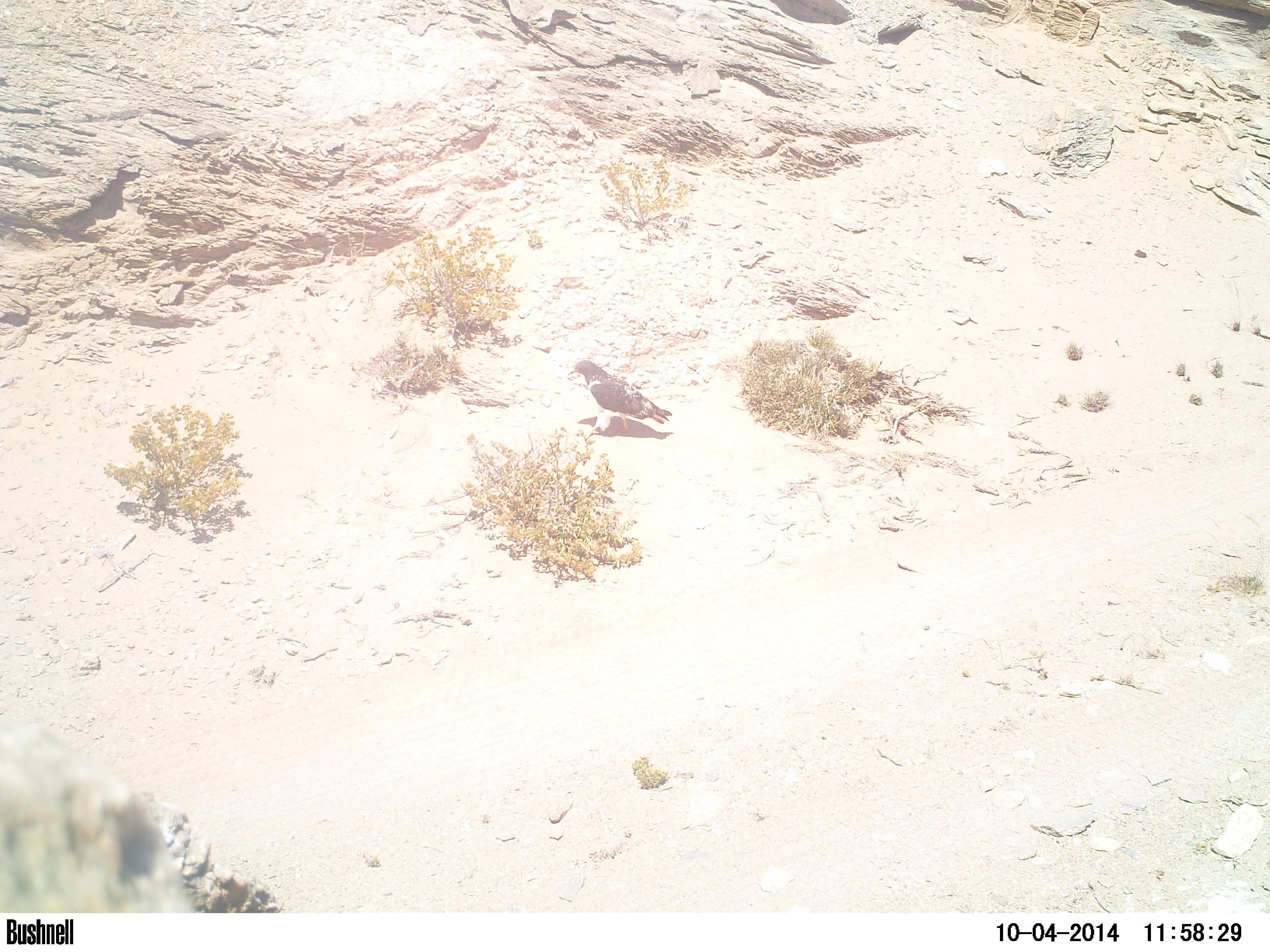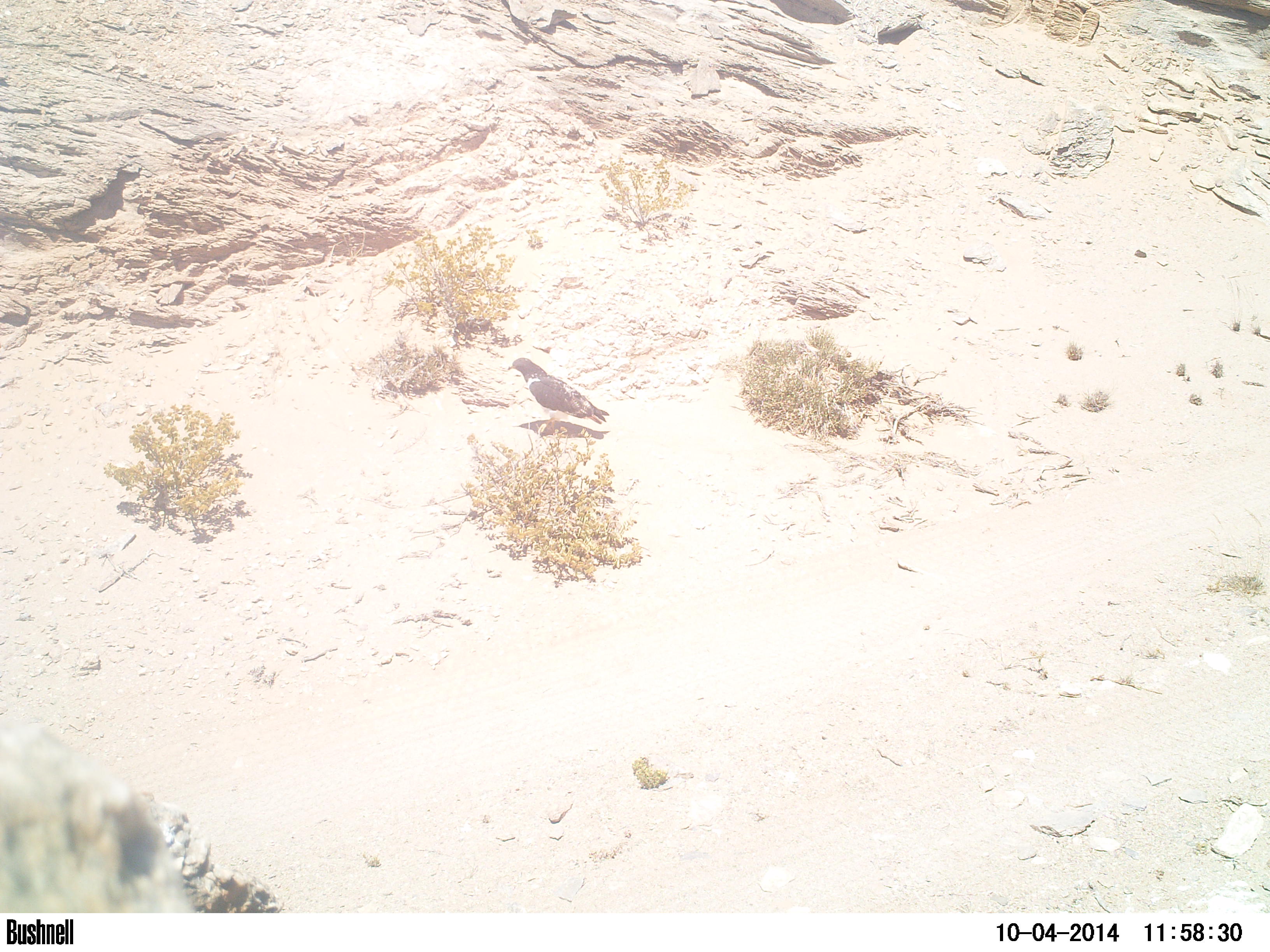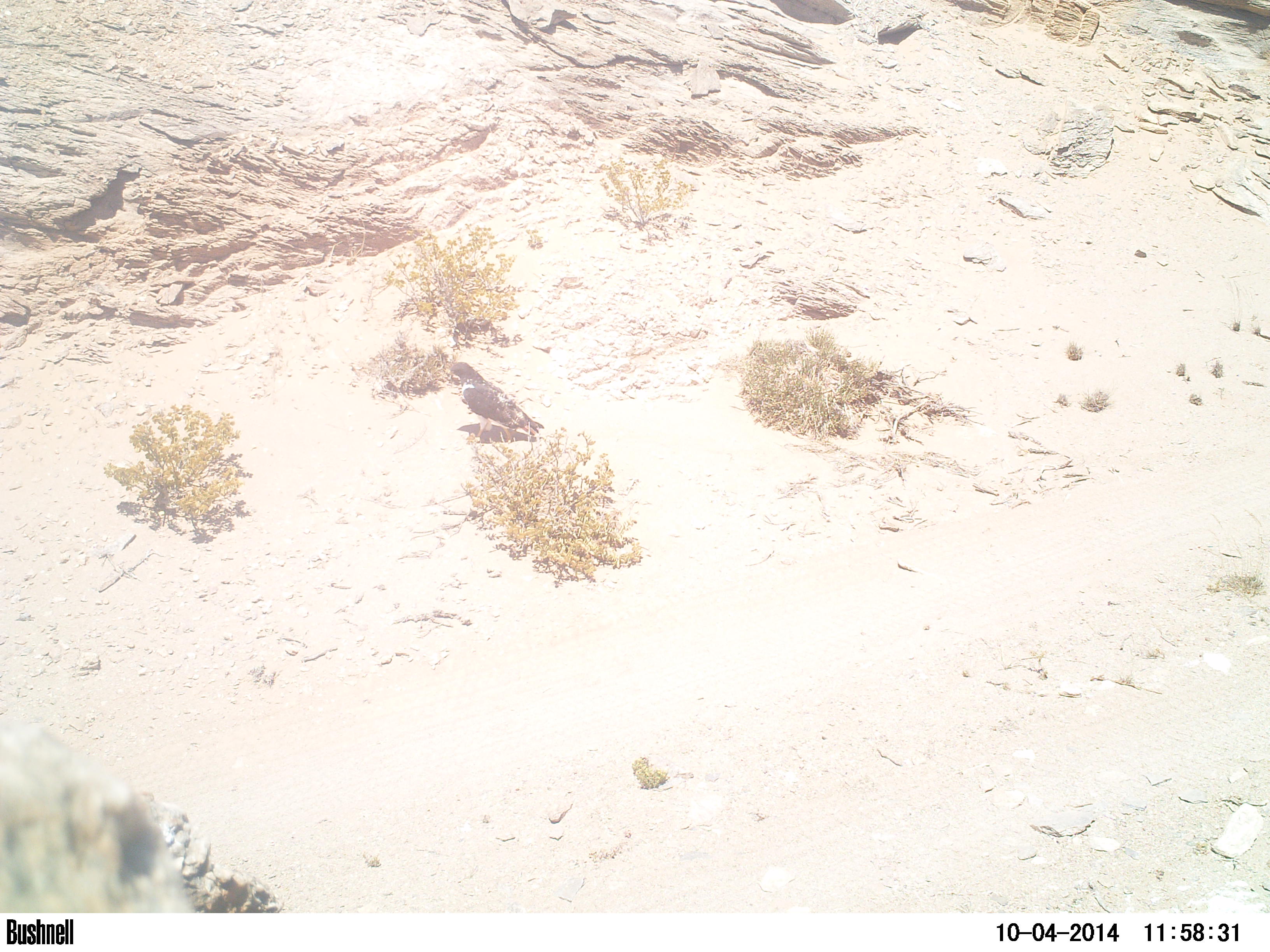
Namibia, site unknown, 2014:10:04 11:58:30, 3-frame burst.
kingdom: Animalia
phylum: Chordata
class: Aves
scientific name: Aves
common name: raptor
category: cn-raptors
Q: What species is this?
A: Cn-raptors (raptor) (Aves).